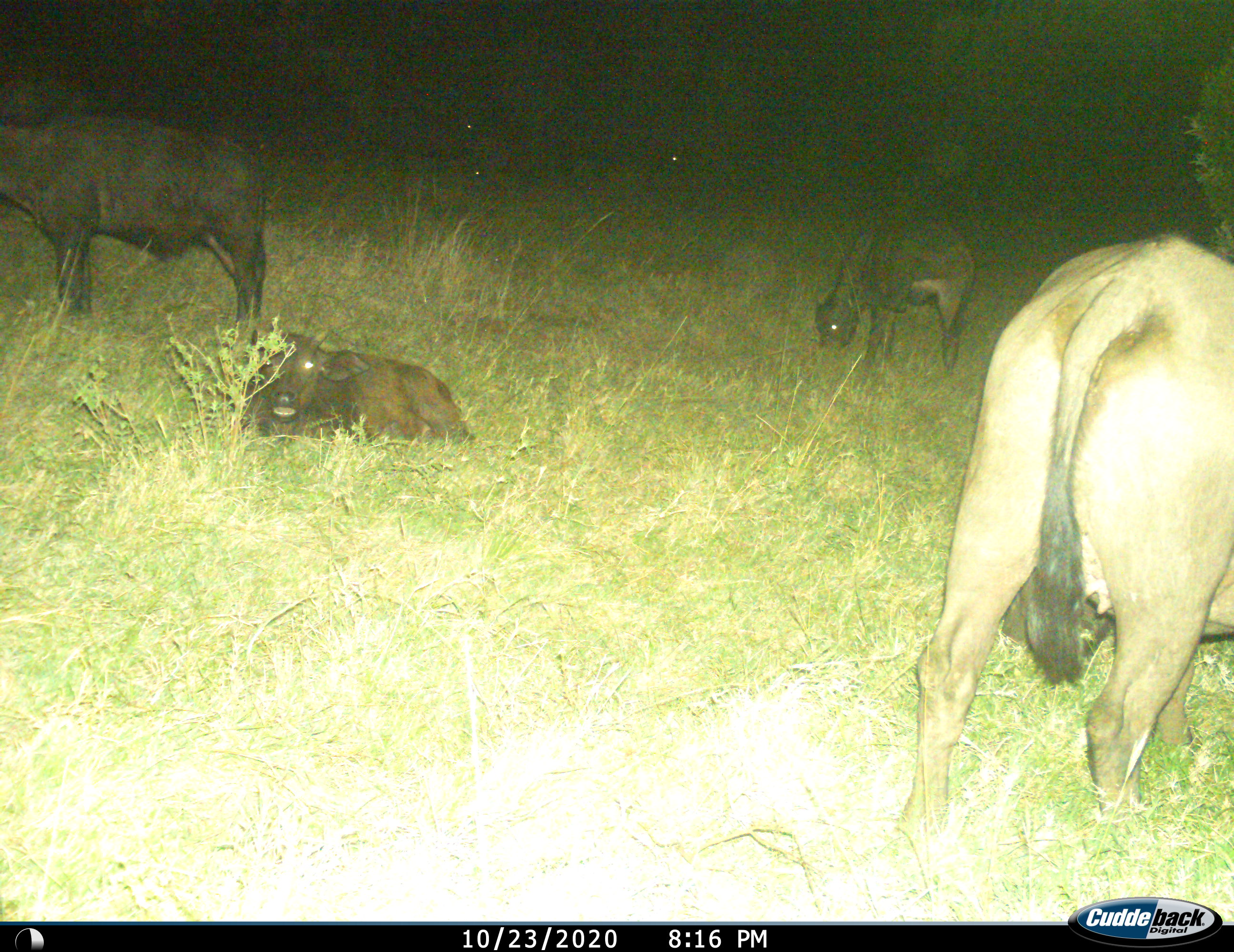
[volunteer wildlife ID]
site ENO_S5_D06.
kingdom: Animalia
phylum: Chordata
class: Mammalia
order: Artiodactyla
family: Bovidae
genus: Syncerus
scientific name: Syncerus caffer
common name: african buffalo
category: buffalo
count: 4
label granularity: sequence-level